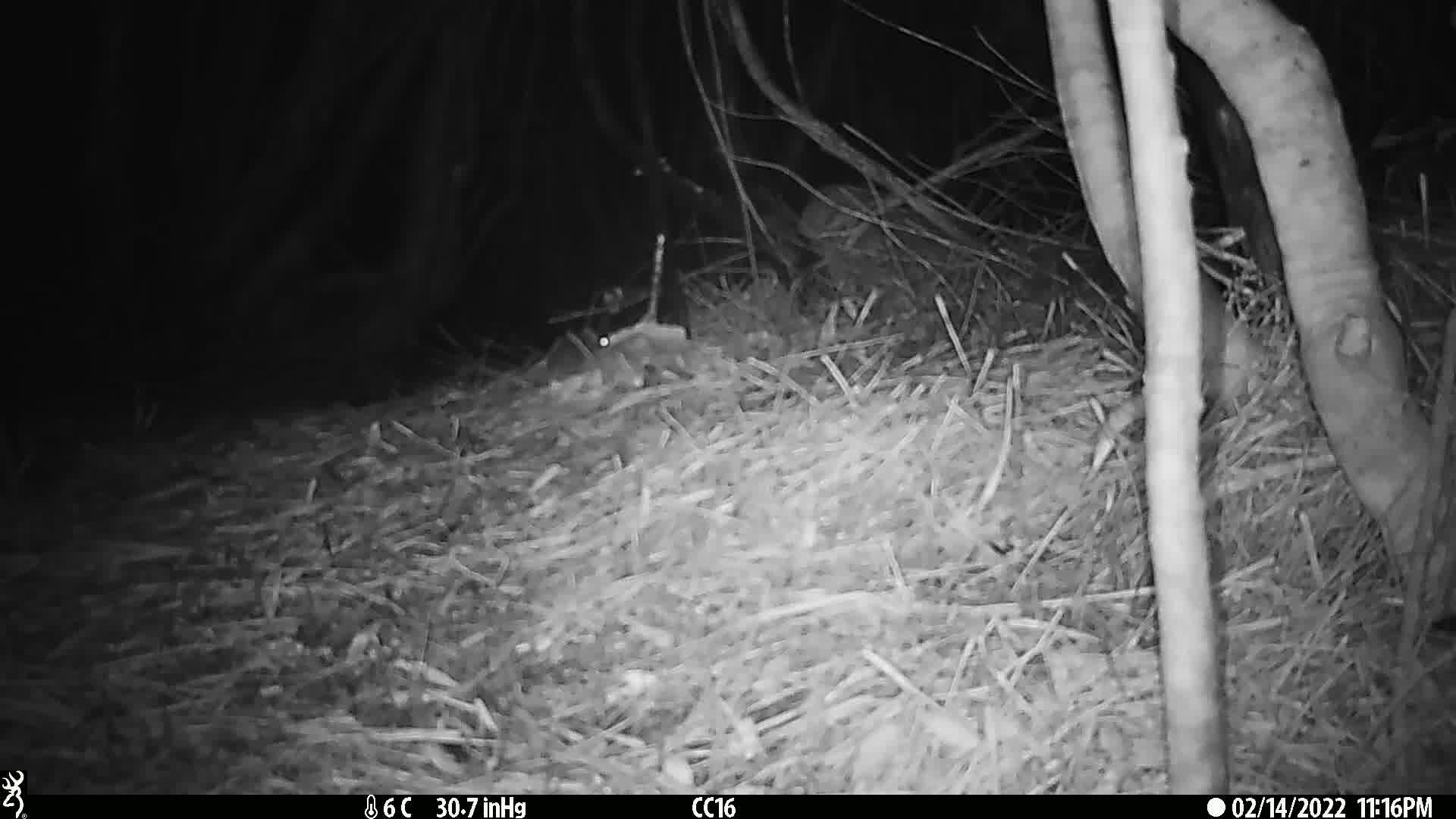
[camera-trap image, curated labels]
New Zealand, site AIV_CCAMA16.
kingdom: Animalia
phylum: Chordata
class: Mammalia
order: Rodentia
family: Muridae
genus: Mus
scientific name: Mus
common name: mouse